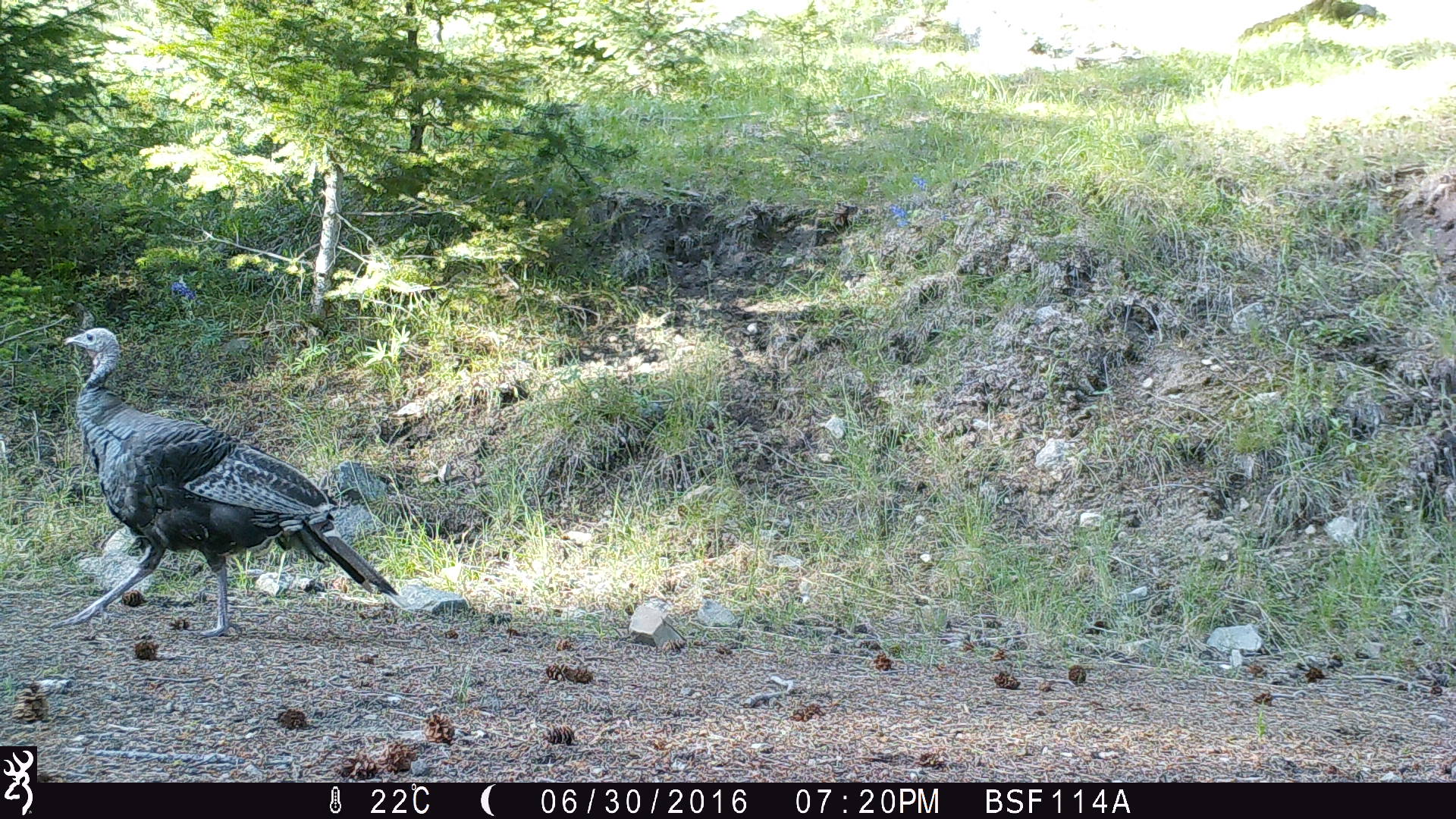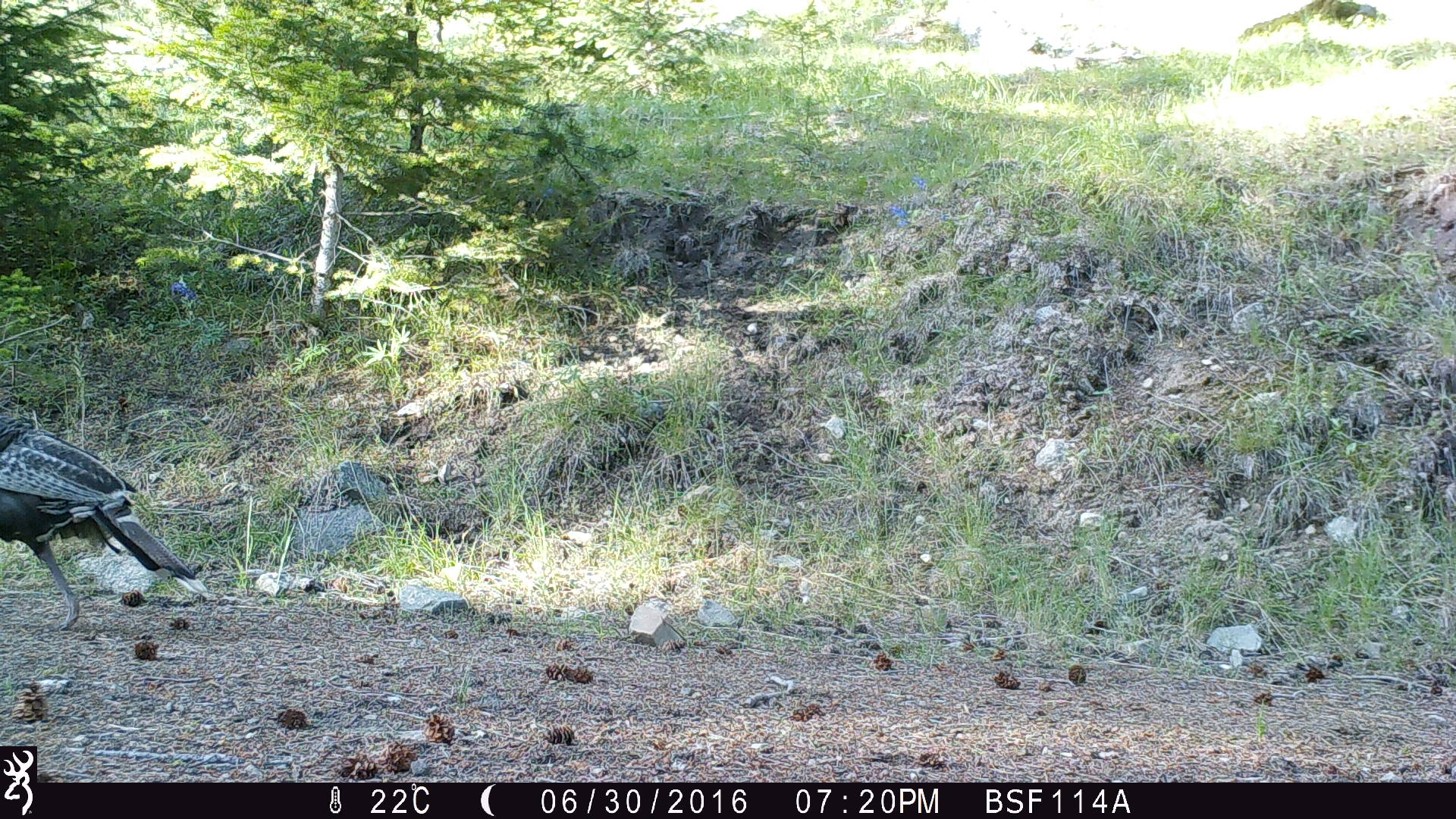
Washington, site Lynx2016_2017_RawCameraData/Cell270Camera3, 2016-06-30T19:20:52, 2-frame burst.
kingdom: Animalia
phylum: Chordata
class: Aves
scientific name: Aves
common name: birds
Aves (birds). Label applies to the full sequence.